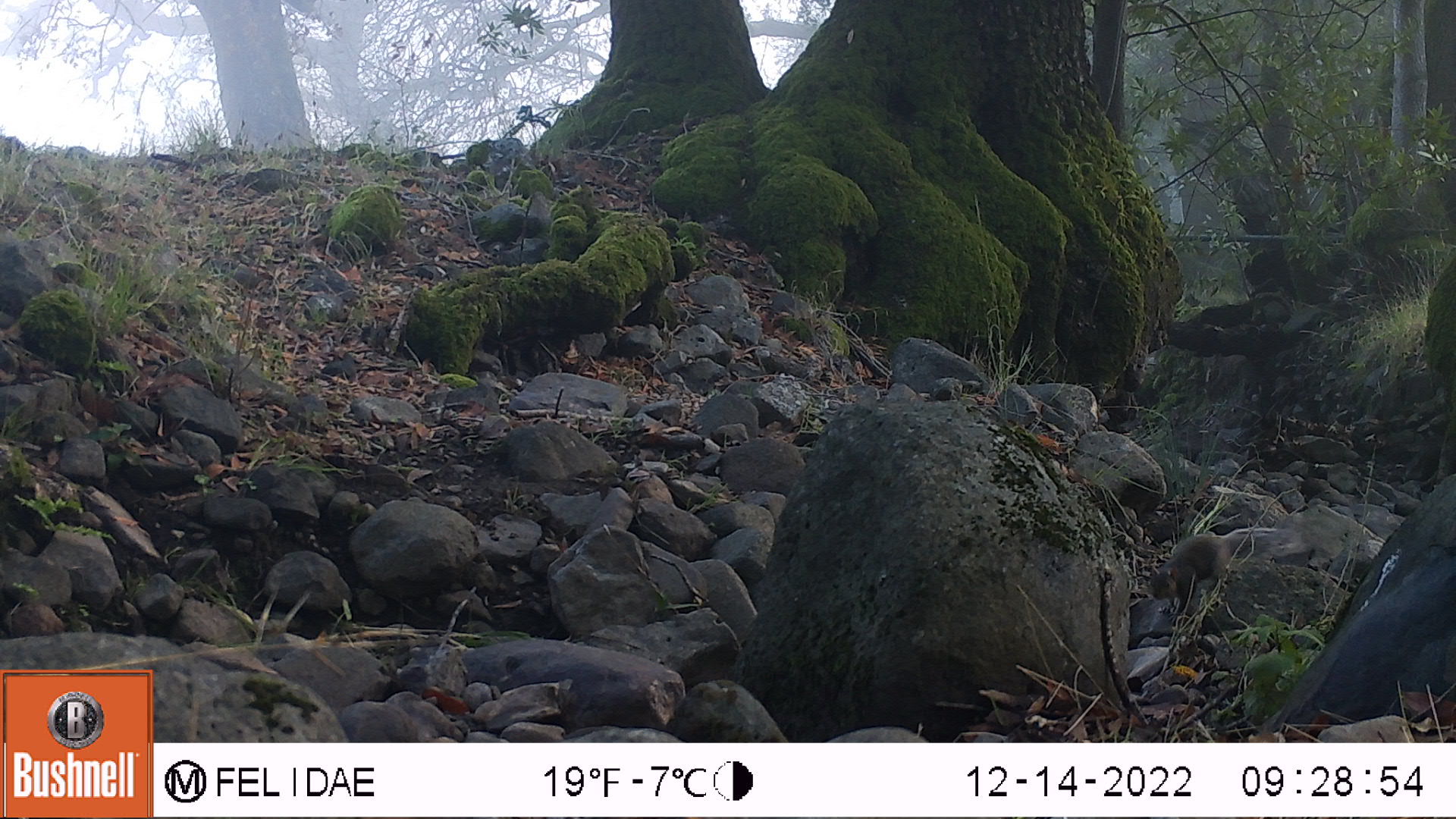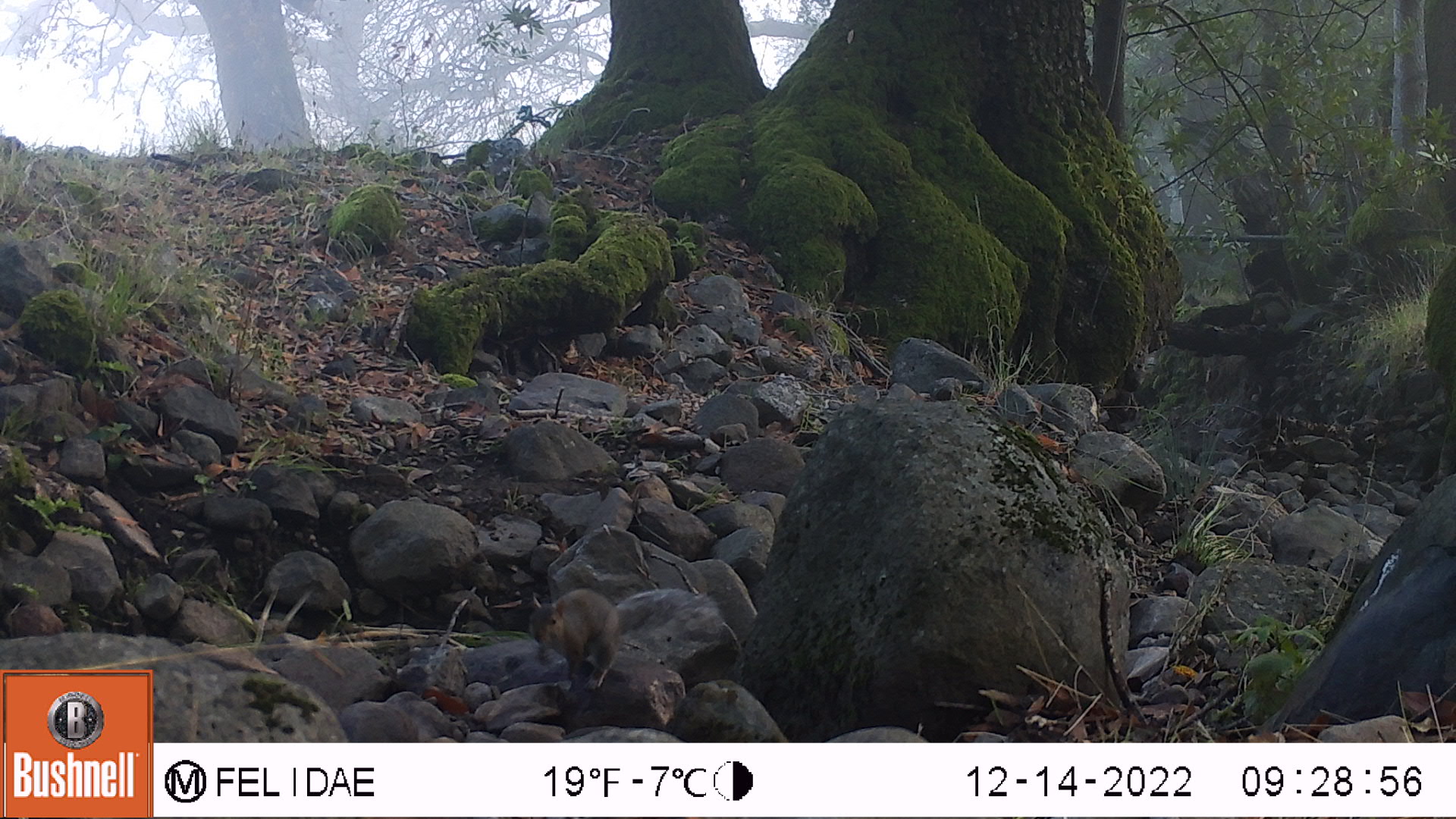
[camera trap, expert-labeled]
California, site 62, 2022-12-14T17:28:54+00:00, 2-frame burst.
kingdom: Animalia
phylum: Chordata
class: Mammalia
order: Rodentia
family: Sciuridae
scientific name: Sciuridae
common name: squirrel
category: unknown squirrel